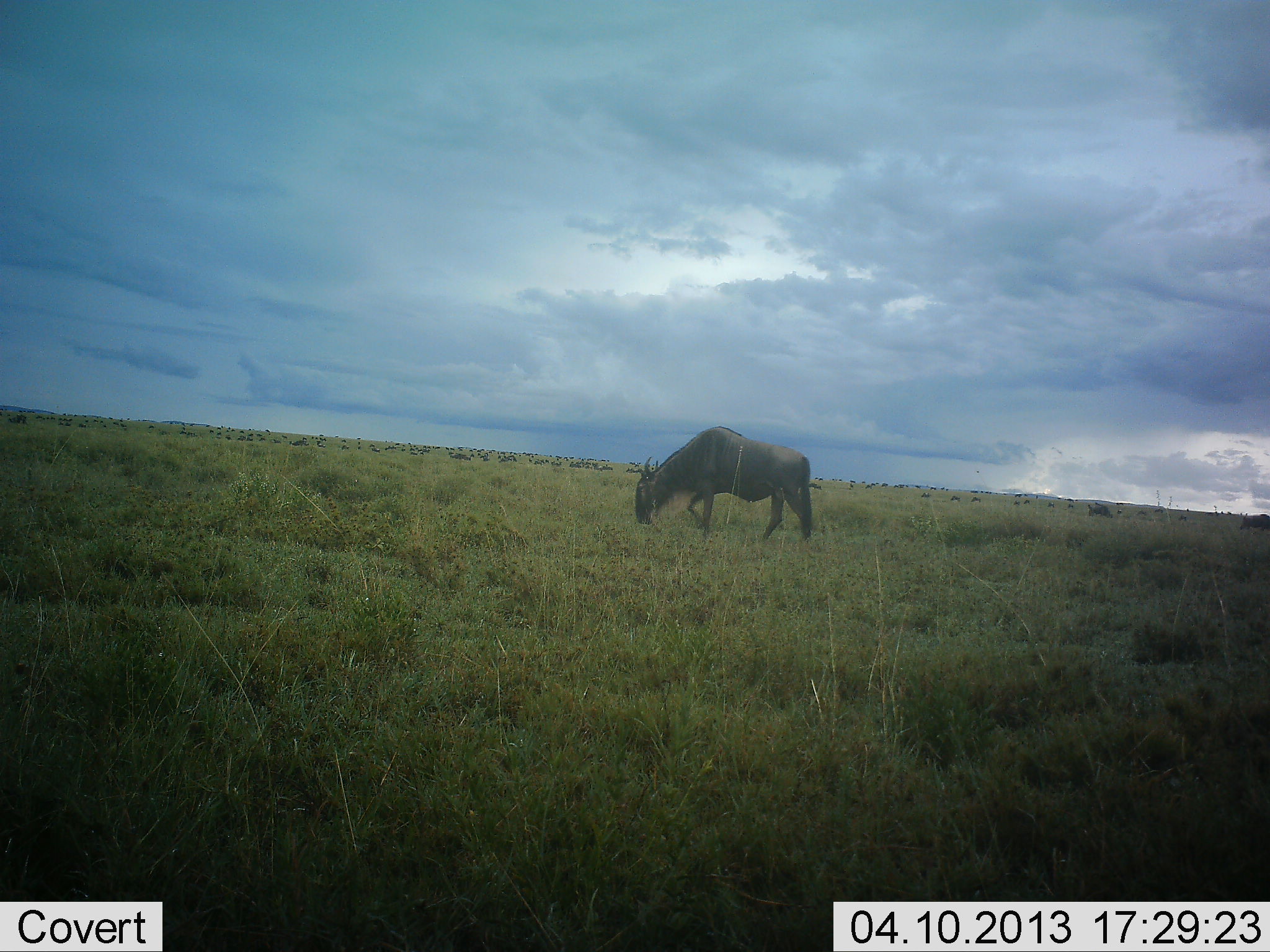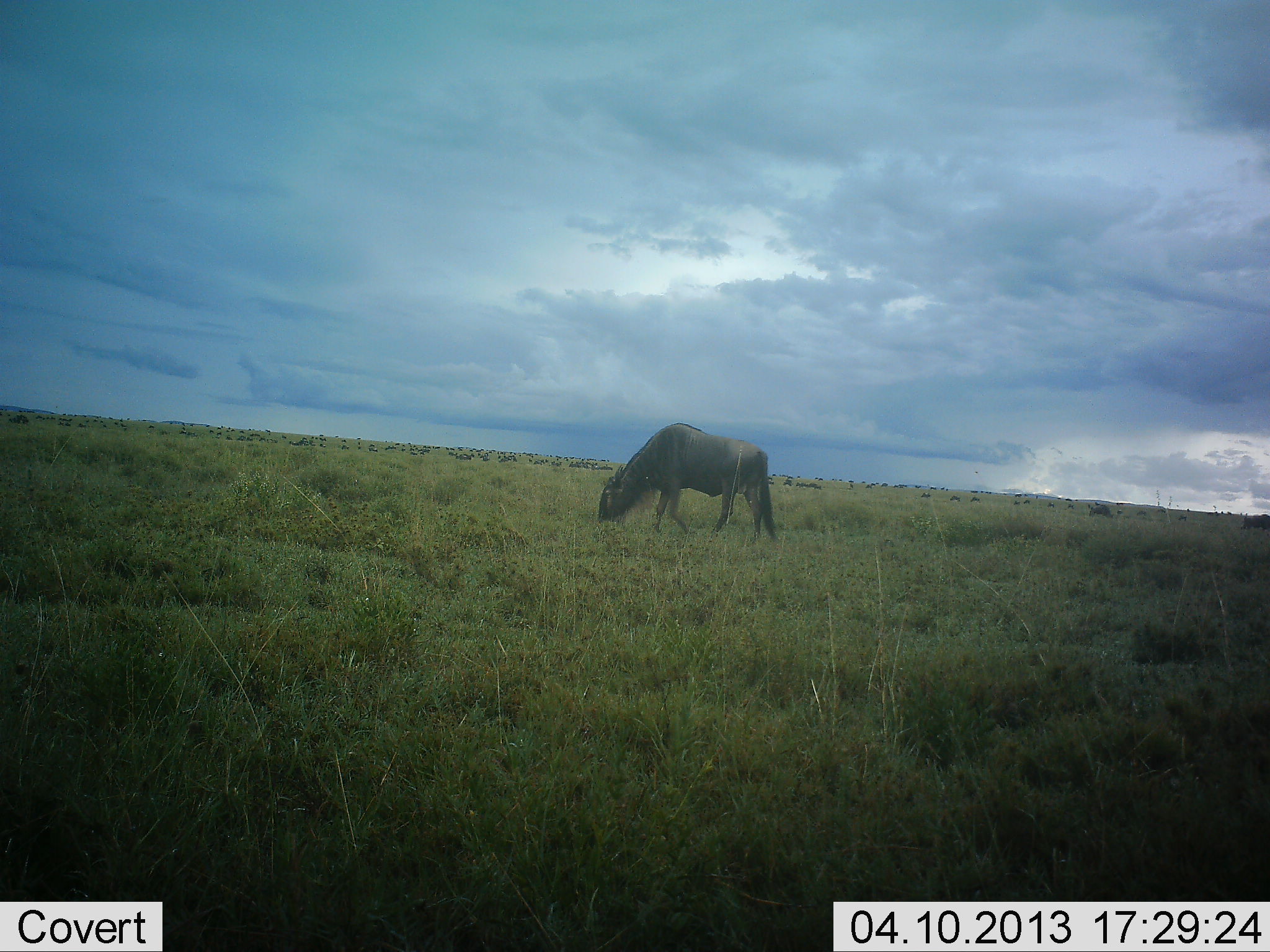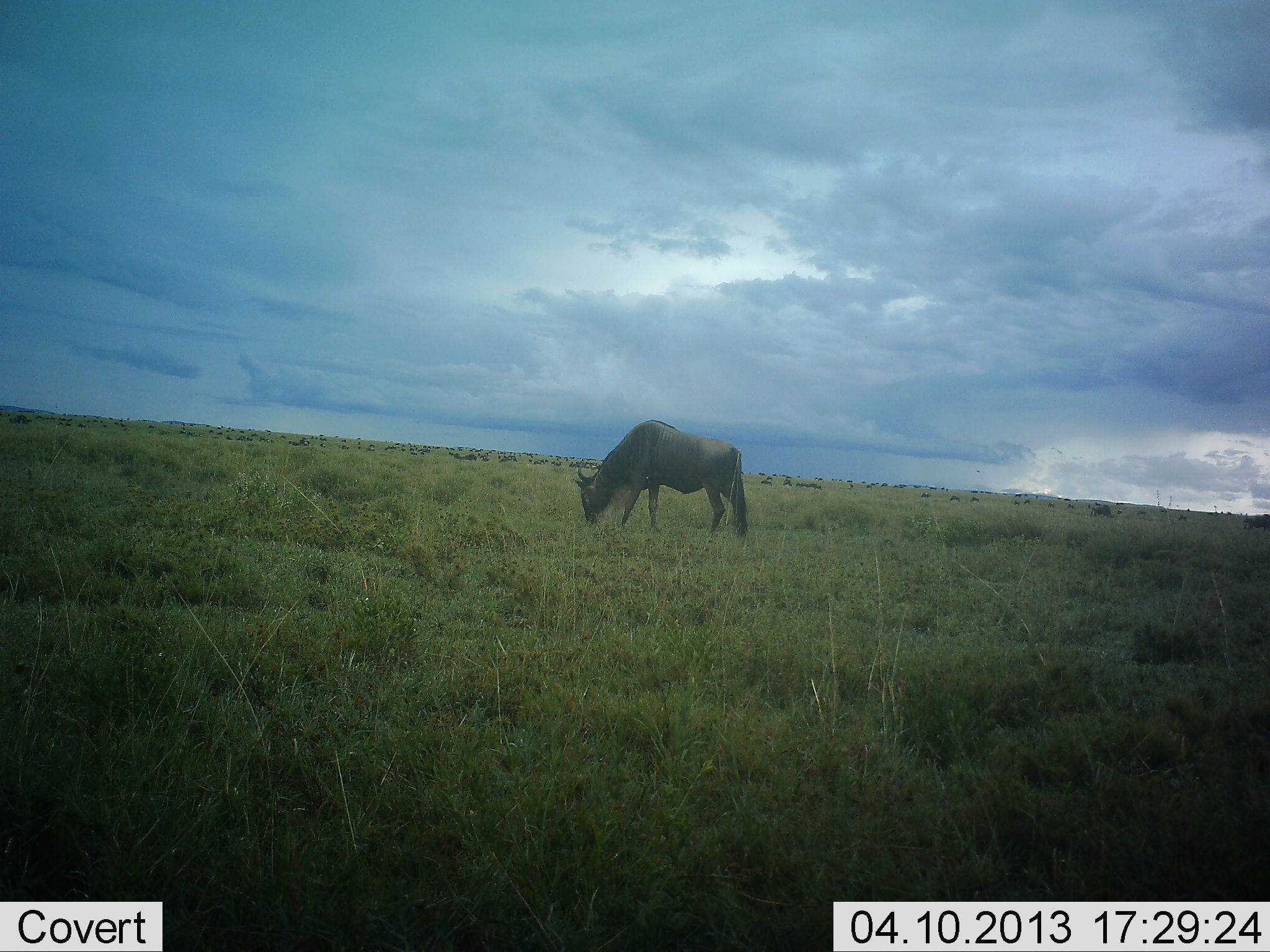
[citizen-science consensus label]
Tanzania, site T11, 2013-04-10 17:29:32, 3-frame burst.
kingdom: Animalia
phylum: Chordata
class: Mammalia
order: Artiodactyla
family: Bovidae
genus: Connochaetes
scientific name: Connochaetes taurinus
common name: blue wildebeest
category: wildebeest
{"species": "wildebeest (blue wildebeest) (Connochaetes taurinus)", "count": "1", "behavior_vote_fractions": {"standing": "23%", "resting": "0%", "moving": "26%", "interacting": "0%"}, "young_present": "0%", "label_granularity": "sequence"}